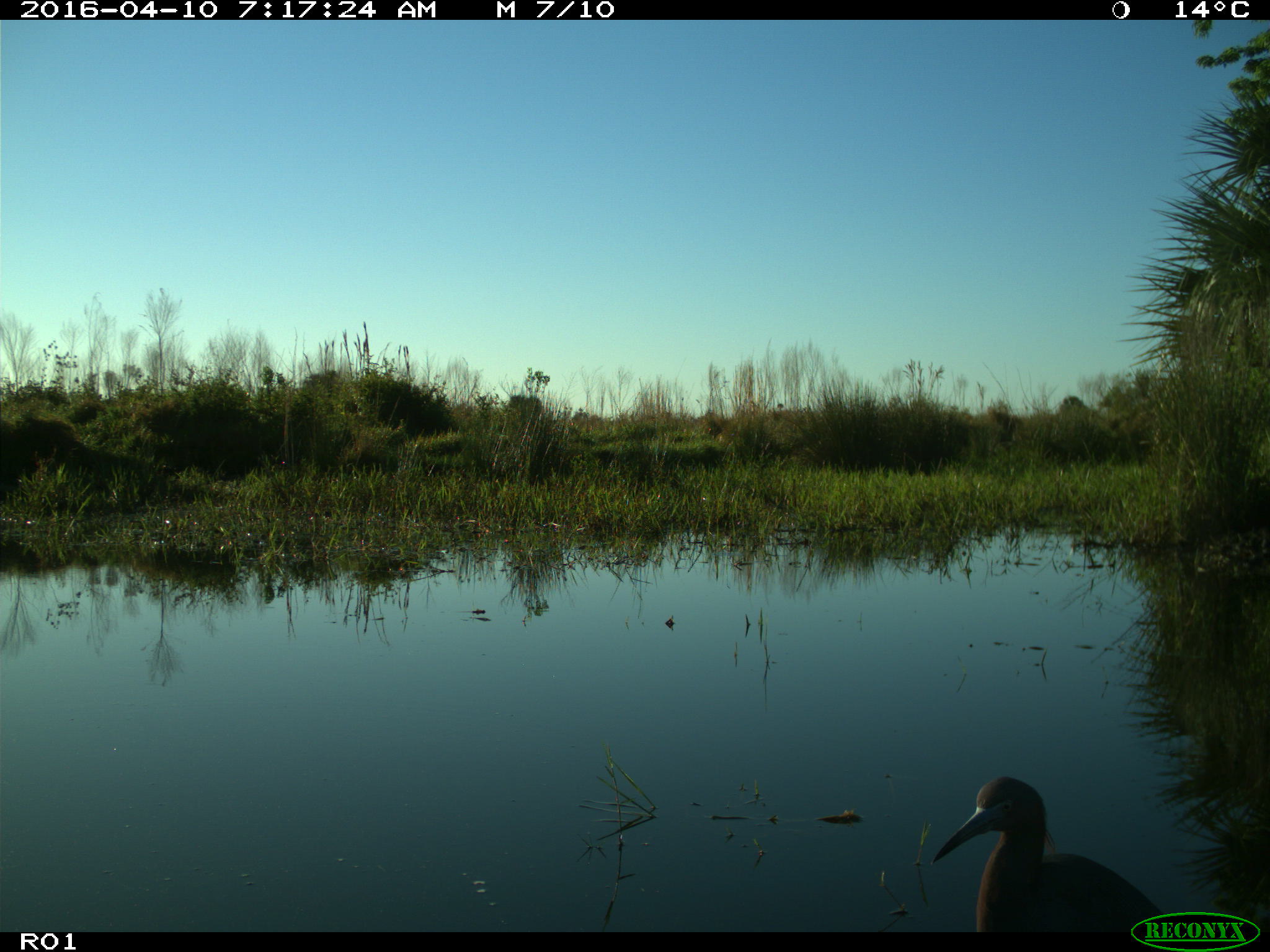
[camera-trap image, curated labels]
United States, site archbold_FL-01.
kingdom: Animalia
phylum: Chordata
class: Aves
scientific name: Aves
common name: birds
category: unidentified bird